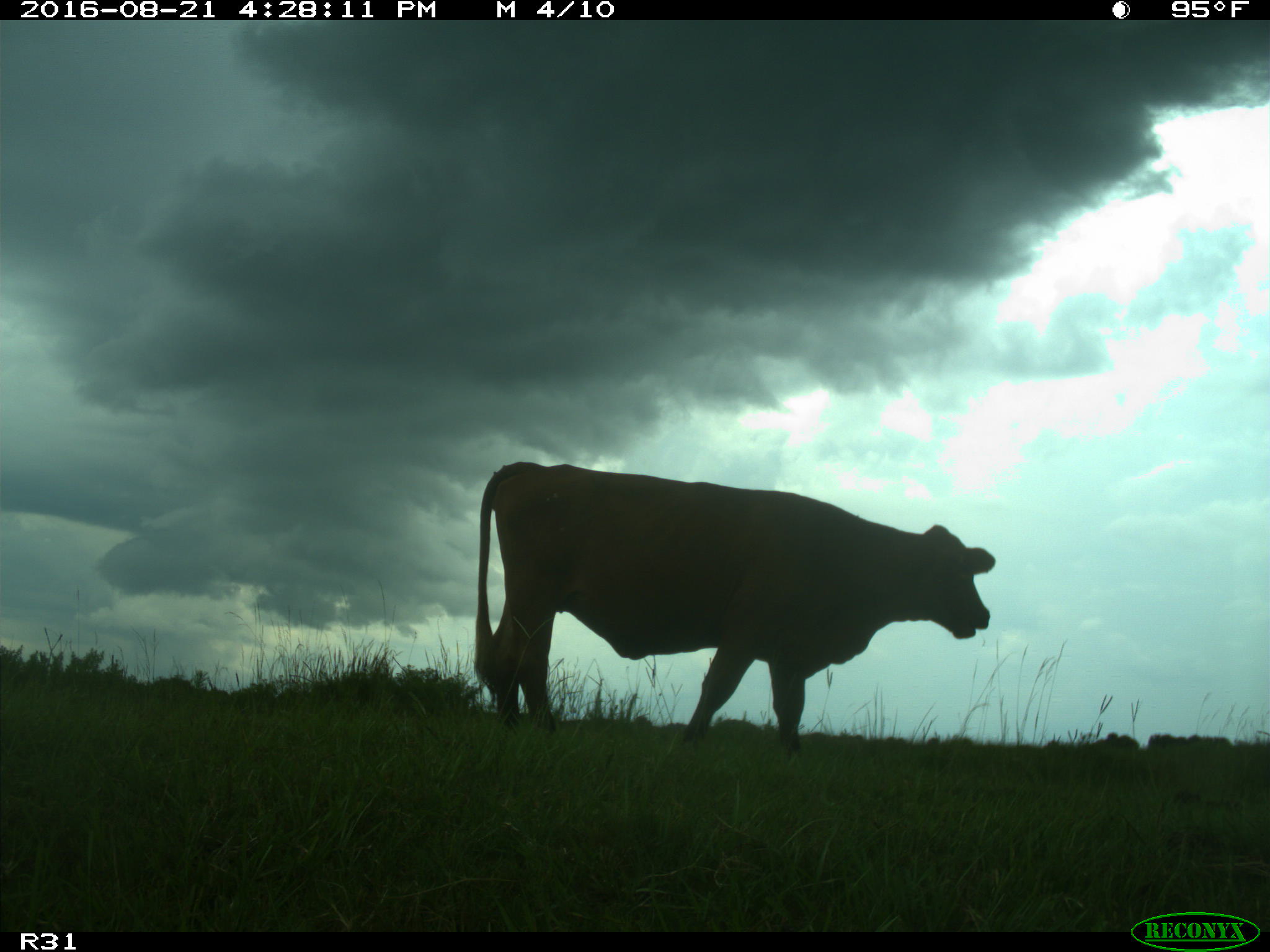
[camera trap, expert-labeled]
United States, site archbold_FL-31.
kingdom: Animalia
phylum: Chordata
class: Mammalia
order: Artiodactyla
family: Bovidae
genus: Bos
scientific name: Bos taurus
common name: domestic cow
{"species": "Bos taurus (domestic cow)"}